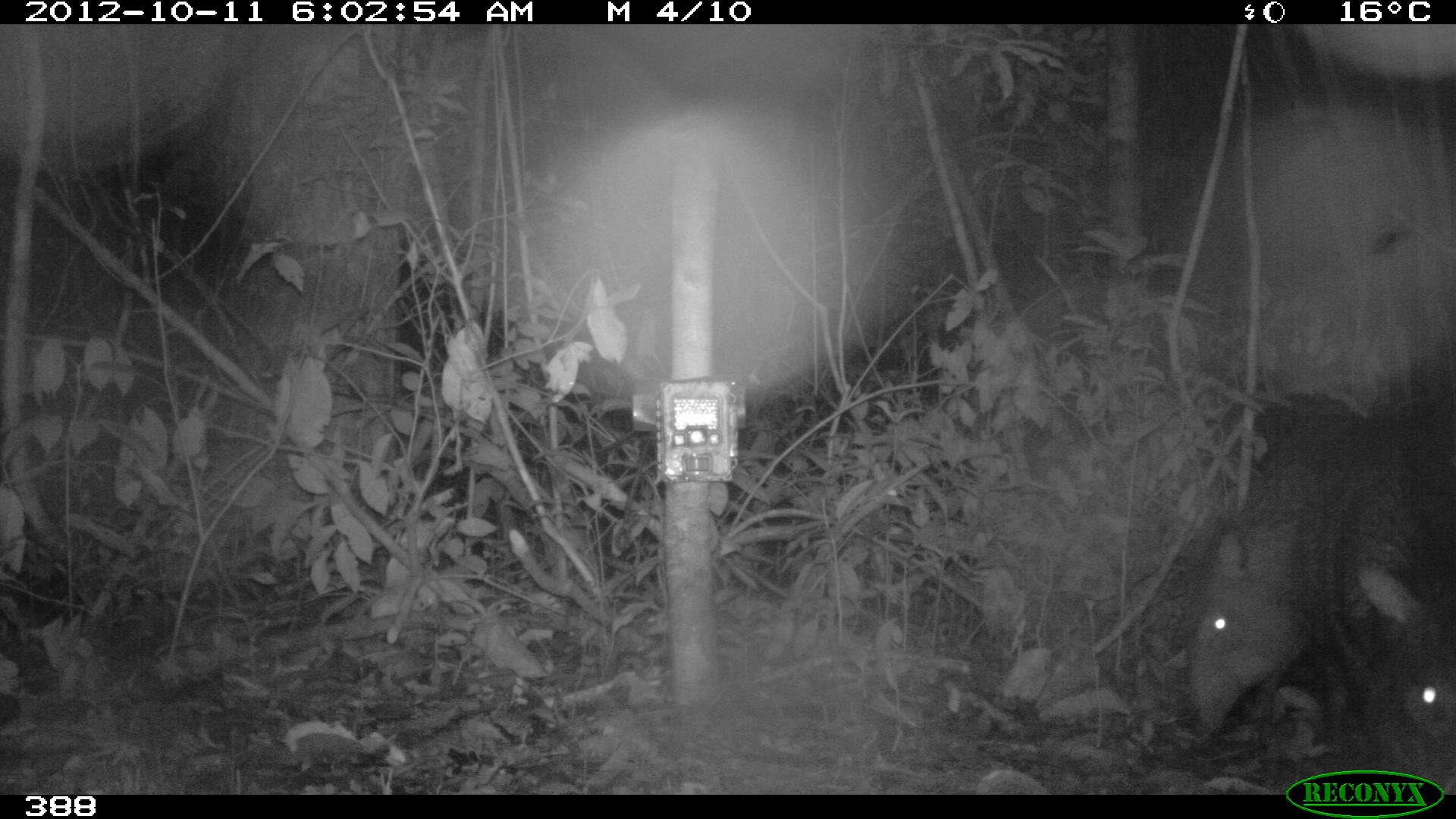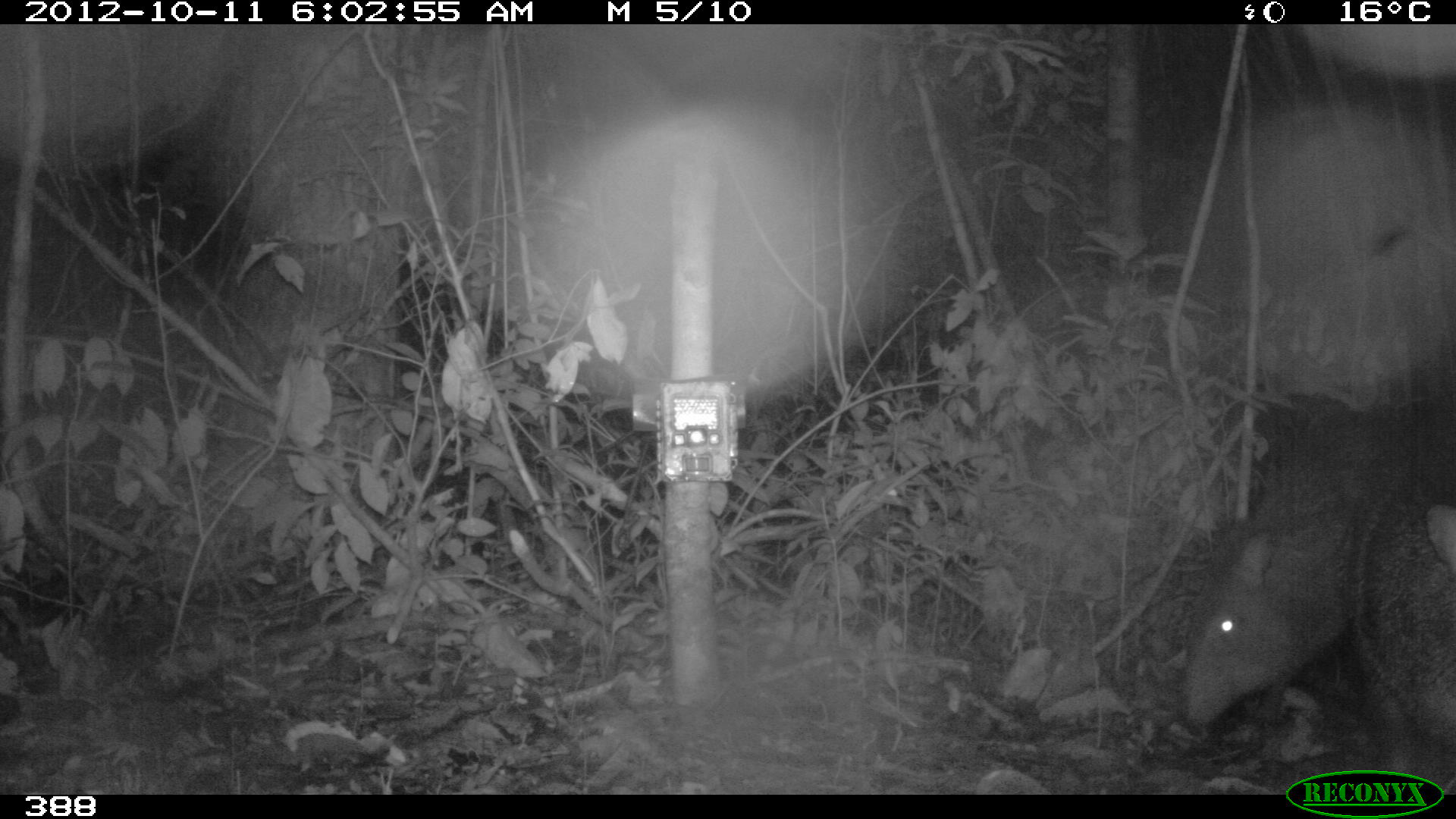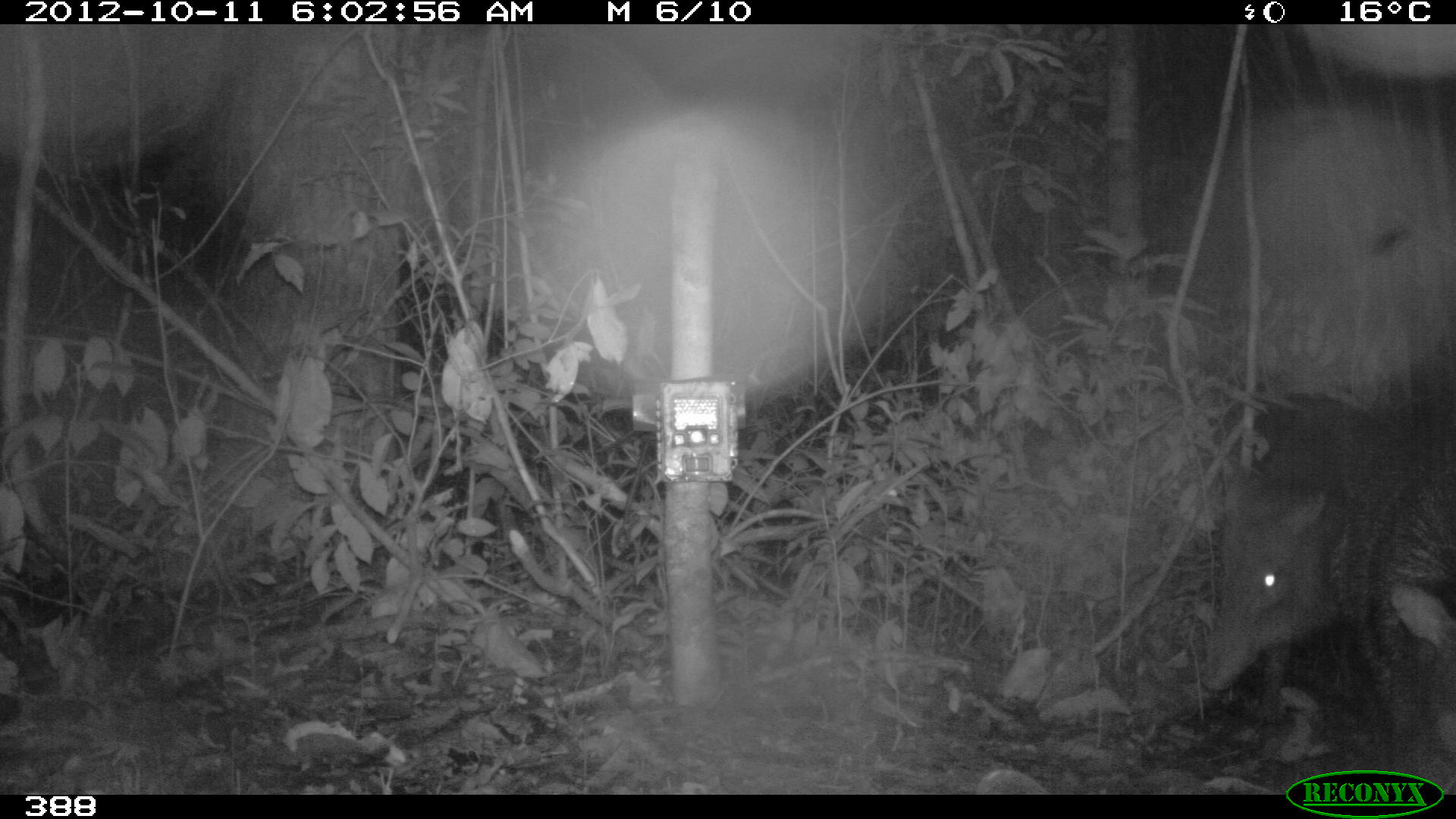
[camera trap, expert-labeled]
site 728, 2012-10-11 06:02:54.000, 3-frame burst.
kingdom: Animalia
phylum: Chordata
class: Mammalia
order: Artiodactyla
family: Tayassuidae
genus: Tayassu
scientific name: Tayassu pecari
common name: white-lipped peccary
Tayassu pecari (white-lipped peccary).